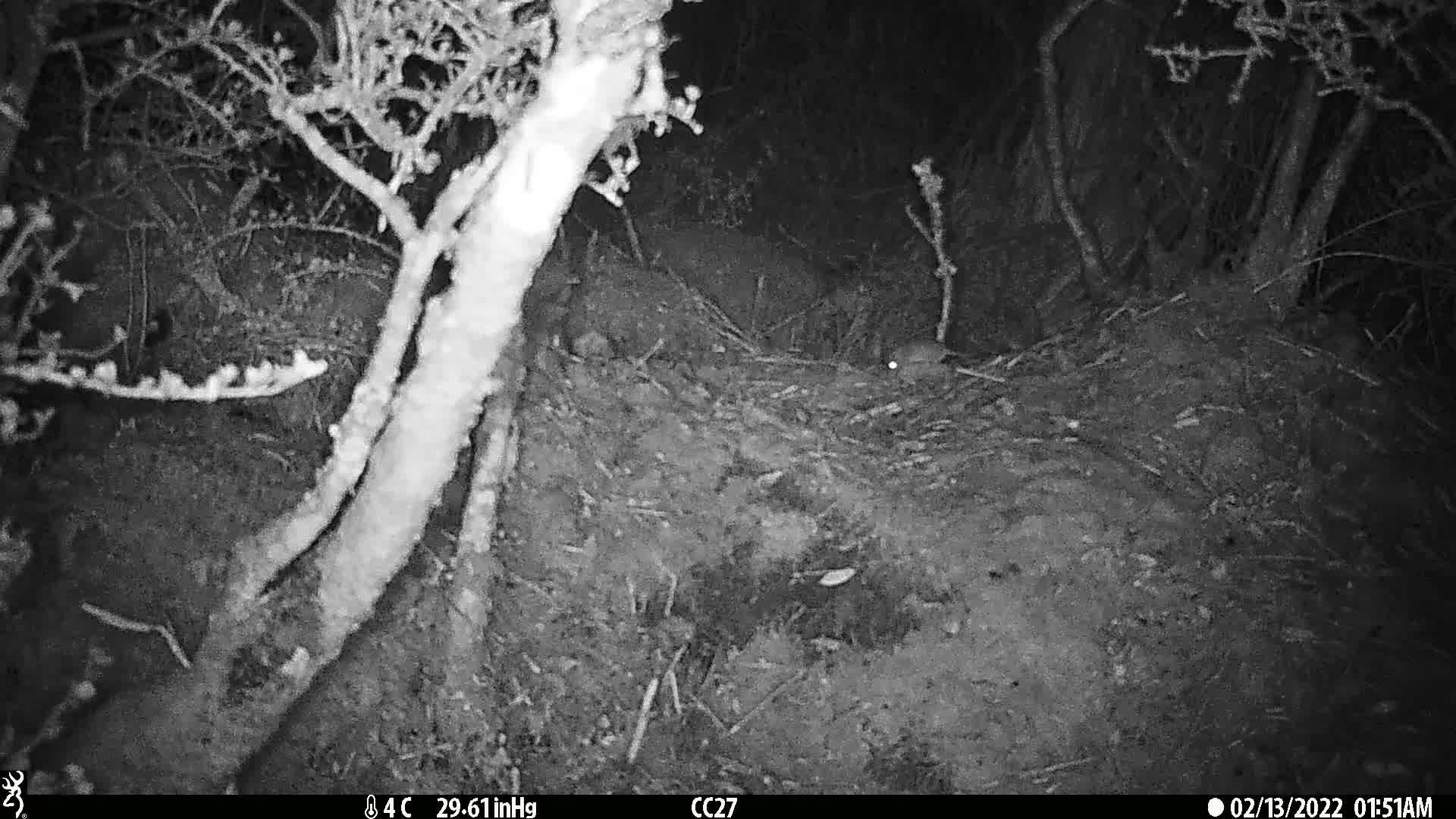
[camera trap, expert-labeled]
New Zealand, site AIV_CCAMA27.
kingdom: Animalia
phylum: Chordata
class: Mammalia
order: Rodentia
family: Muridae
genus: Mus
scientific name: Mus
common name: mouse